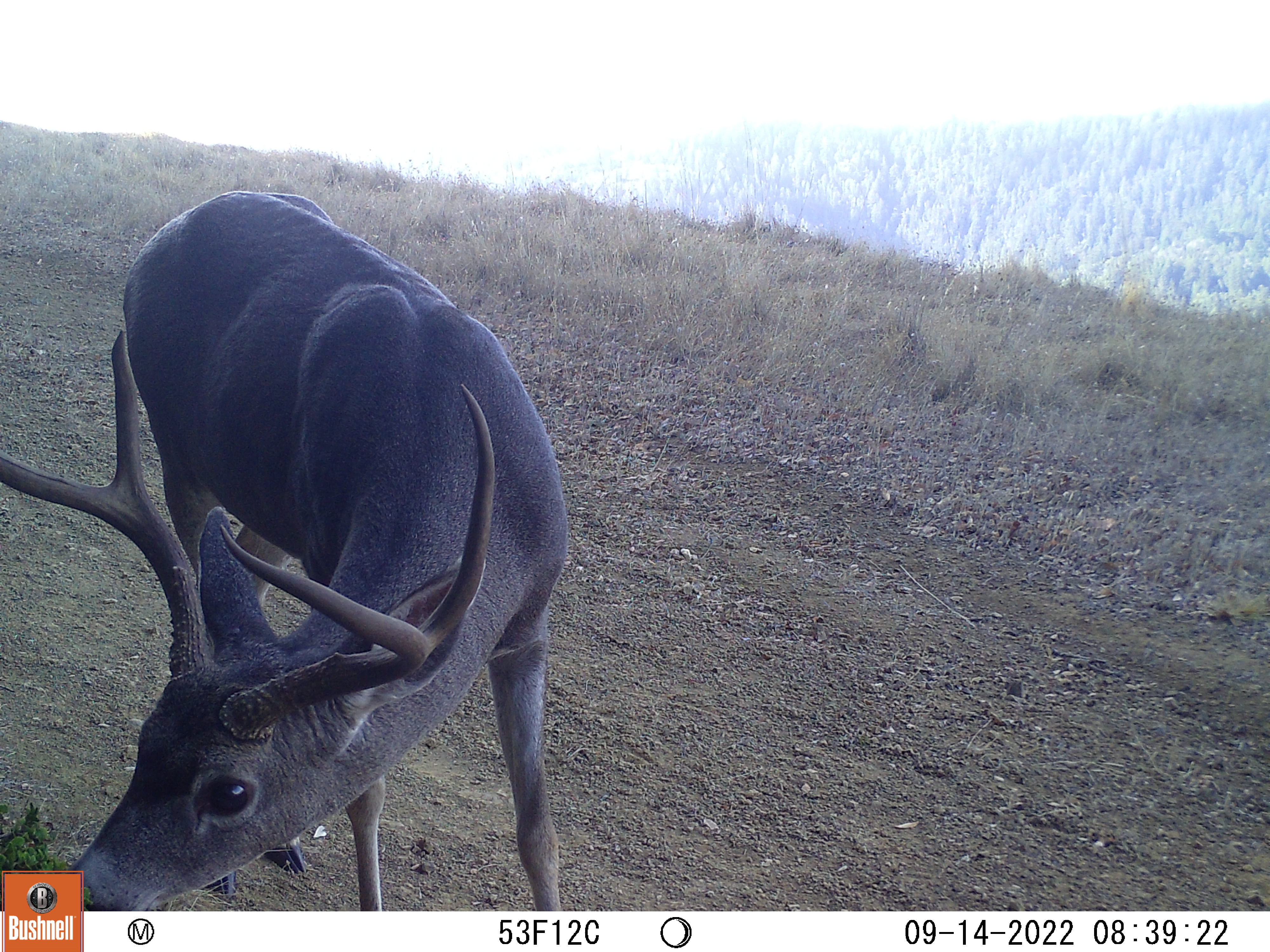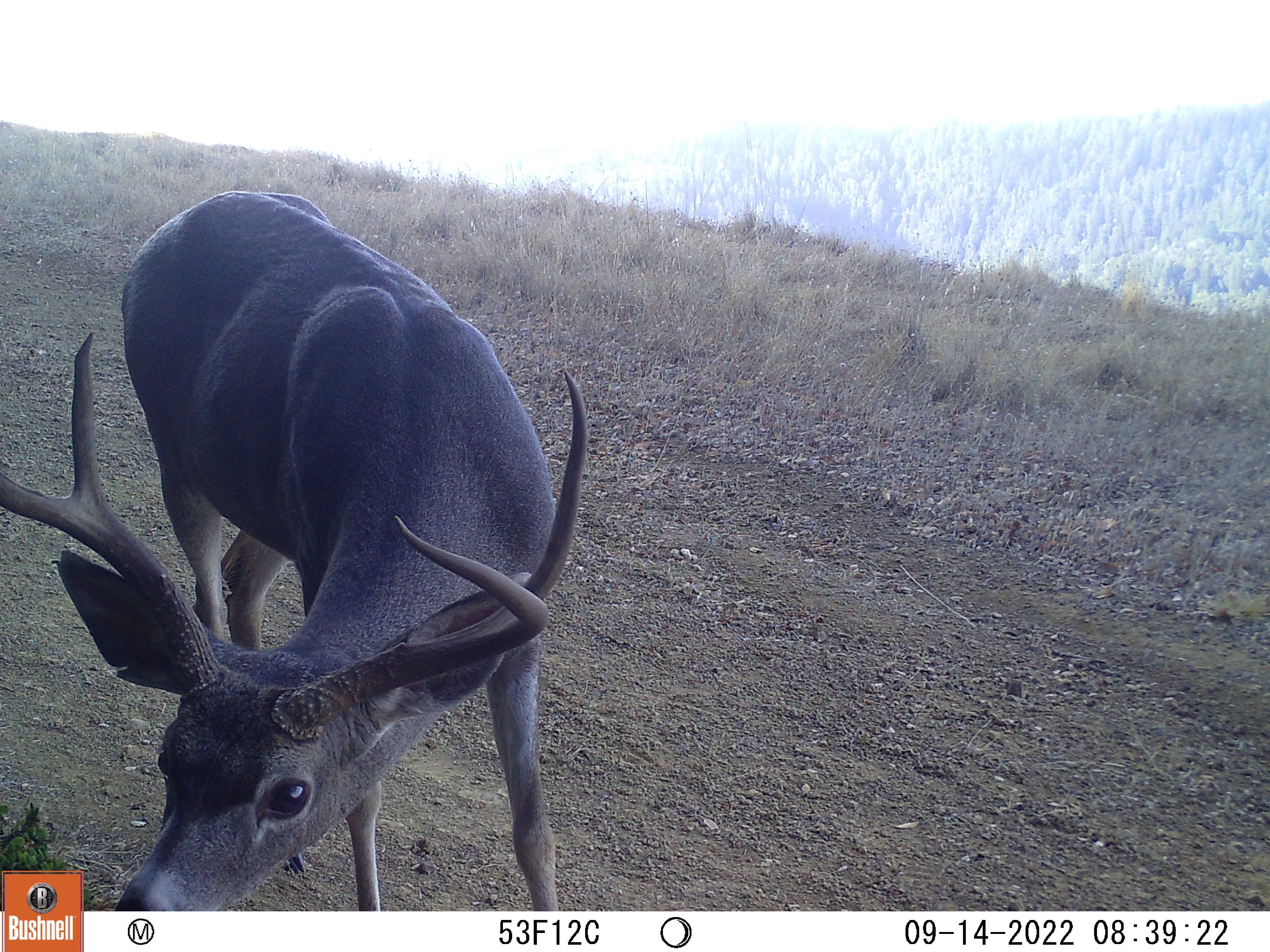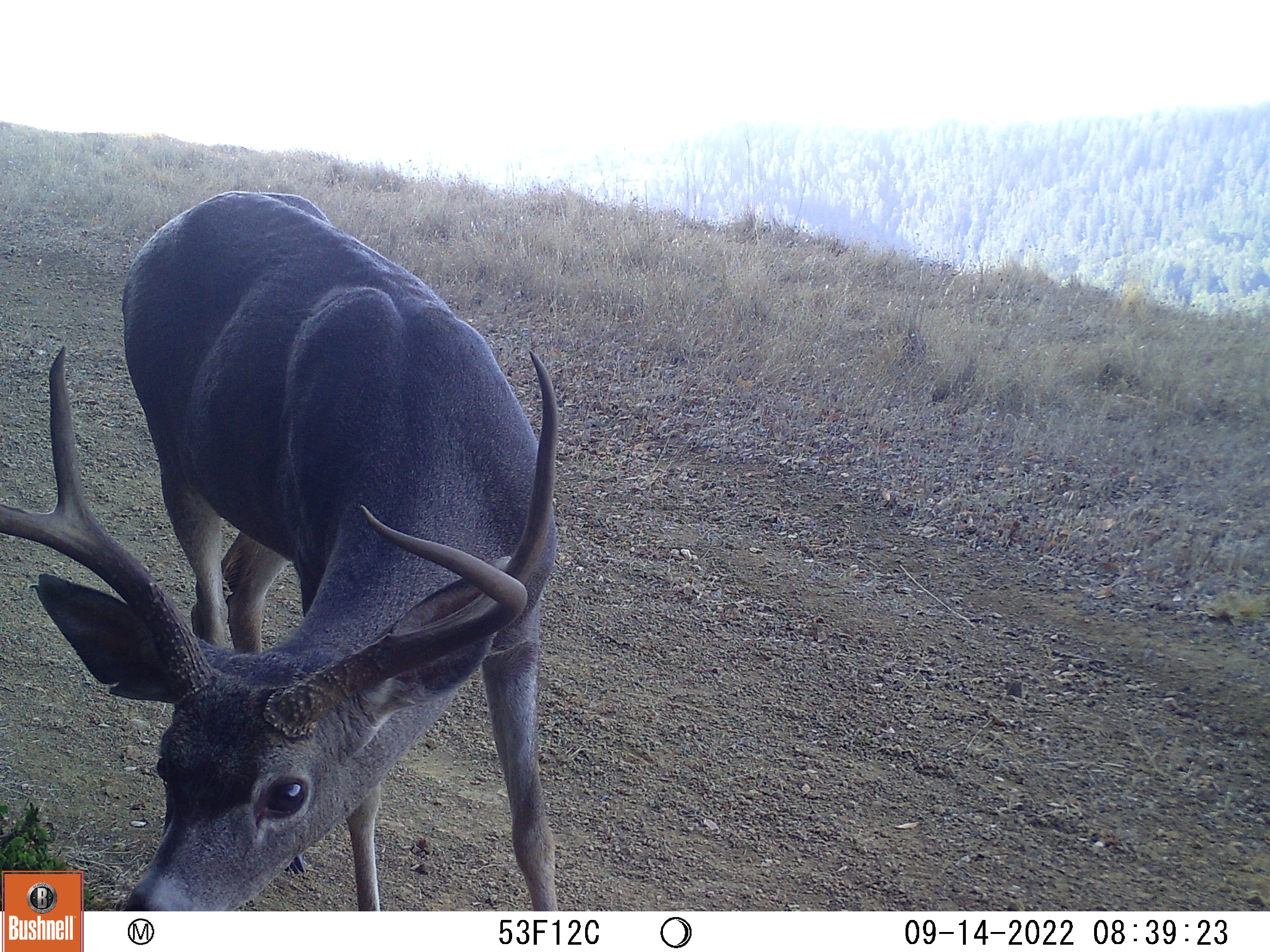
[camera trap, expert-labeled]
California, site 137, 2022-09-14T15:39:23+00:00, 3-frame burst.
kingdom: Animalia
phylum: Chordata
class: Mammalia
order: Artiodactyla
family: Cervidae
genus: Odocoileus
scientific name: Odocoileus hemionus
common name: mule deer